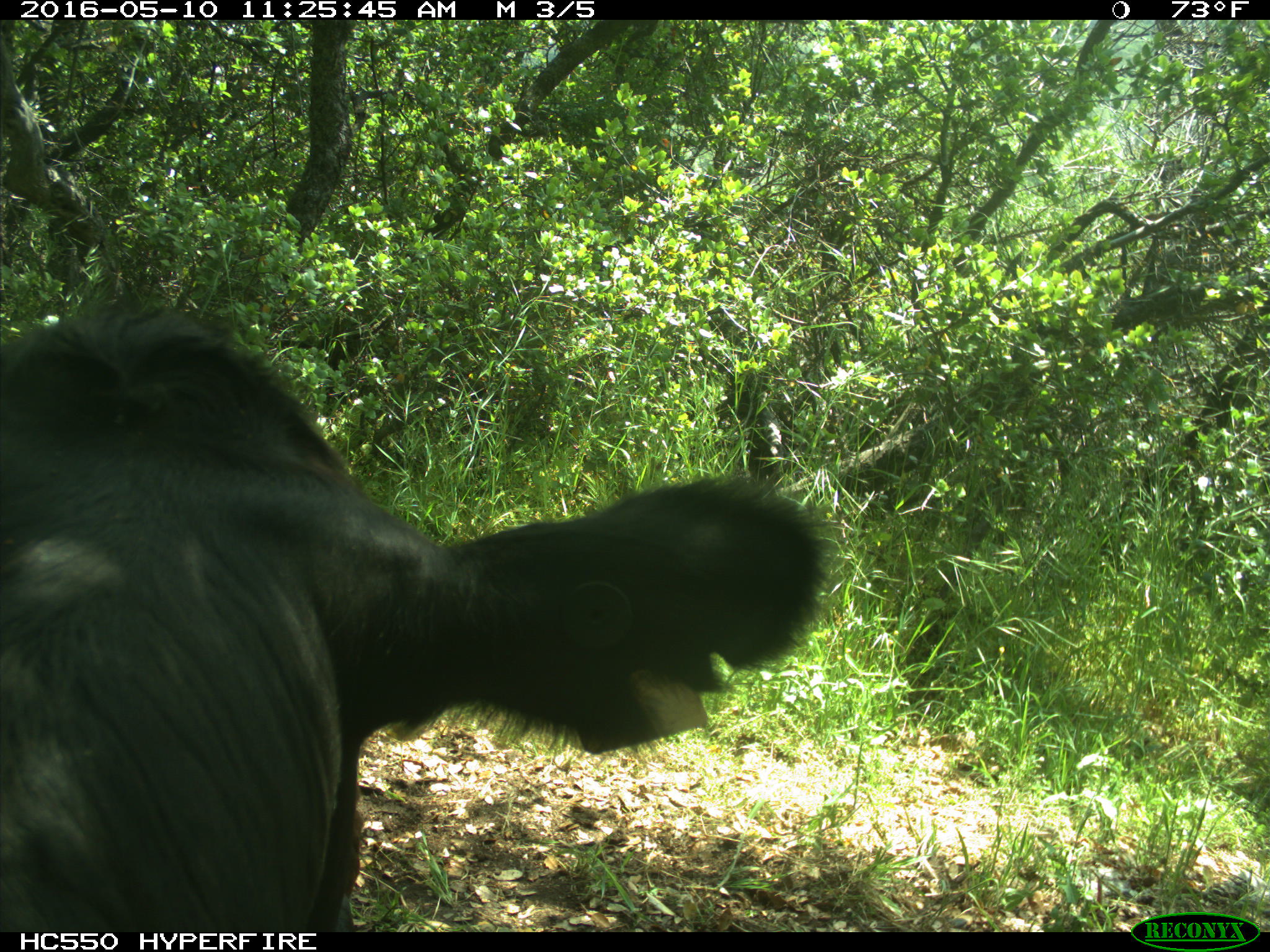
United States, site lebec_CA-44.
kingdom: Animalia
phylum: Chordata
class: Mammalia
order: Artiodactyla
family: Bovidae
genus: Bos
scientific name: Bos taurus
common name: domestic cow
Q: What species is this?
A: Bos taurus (domestic cow).